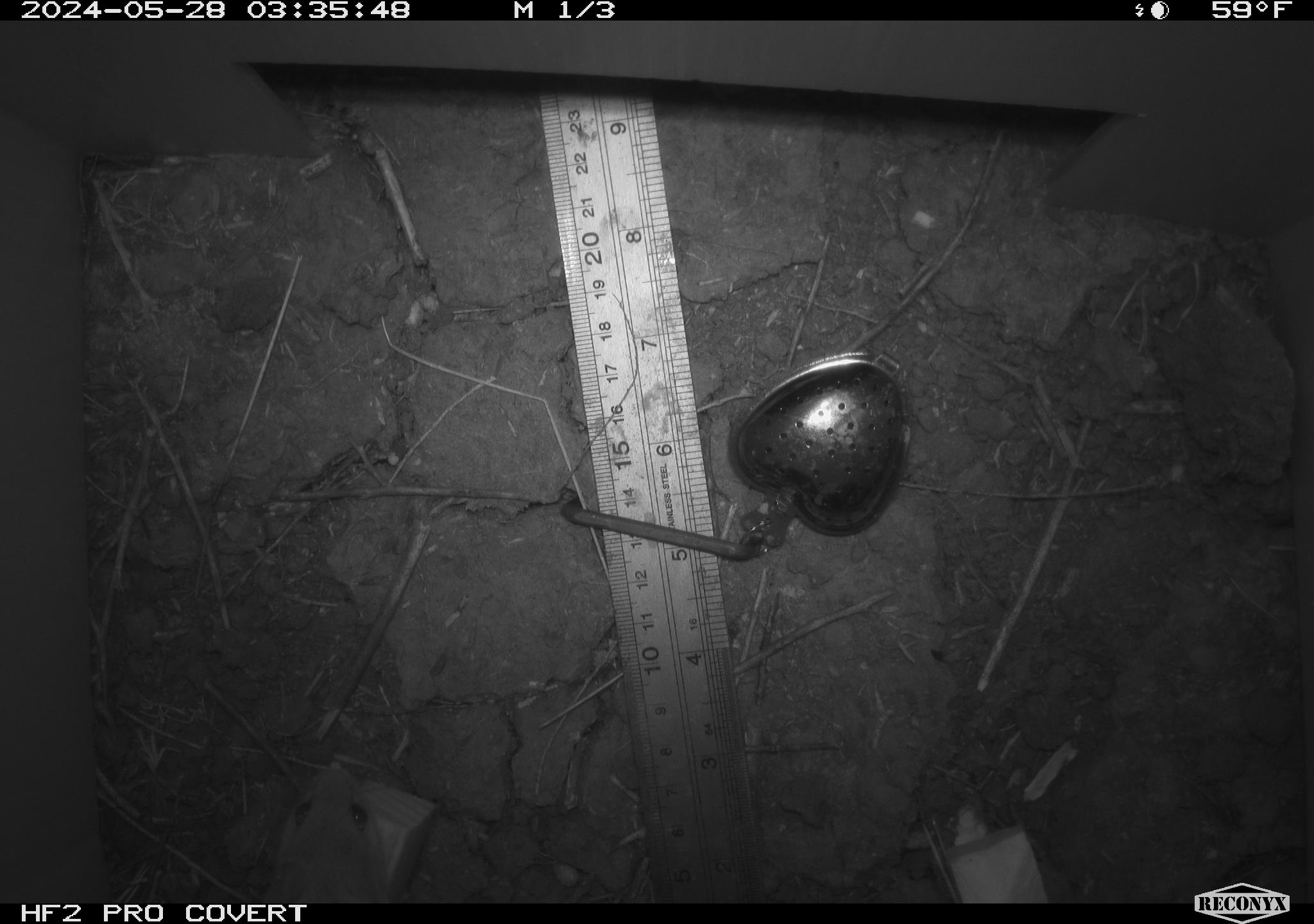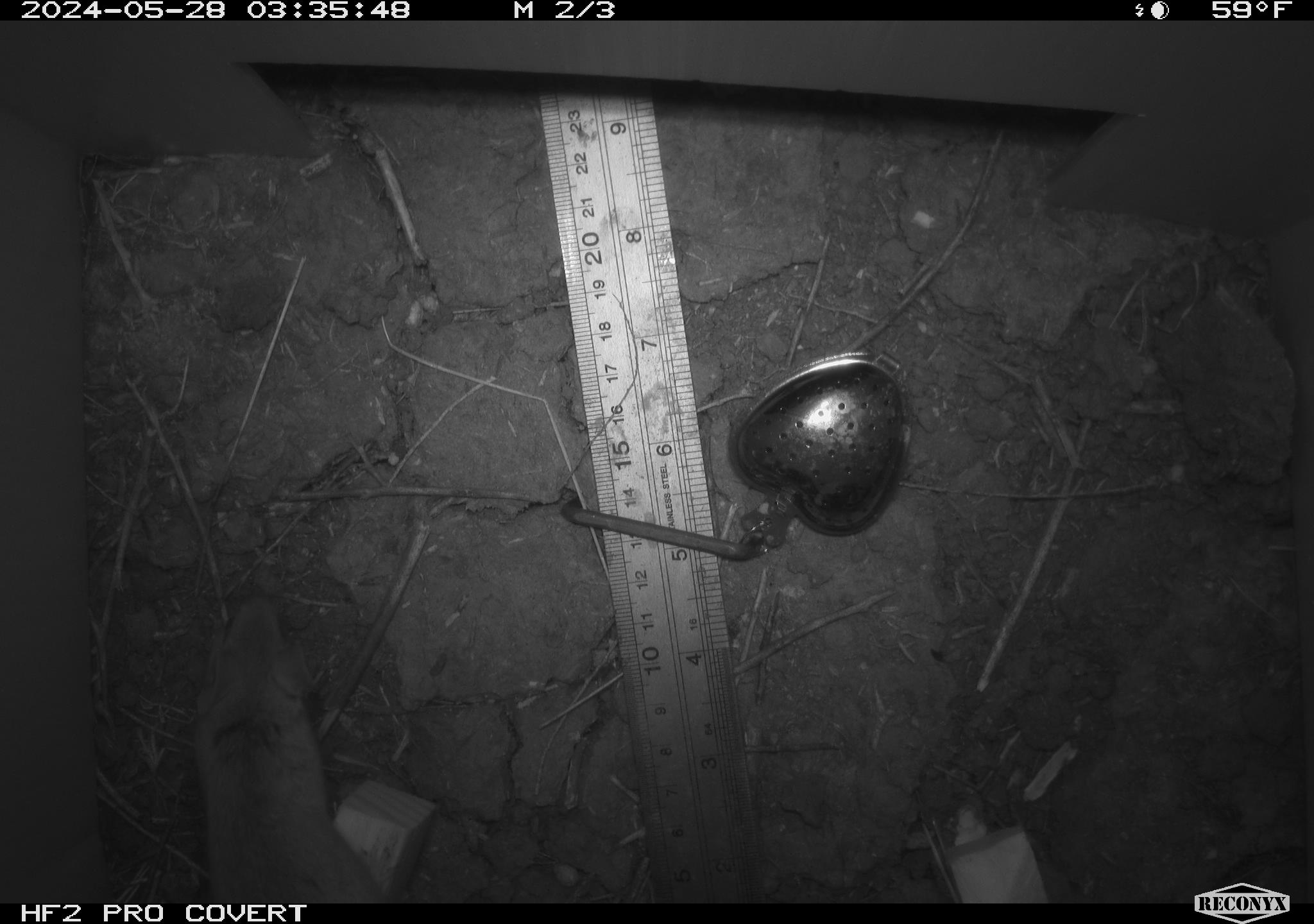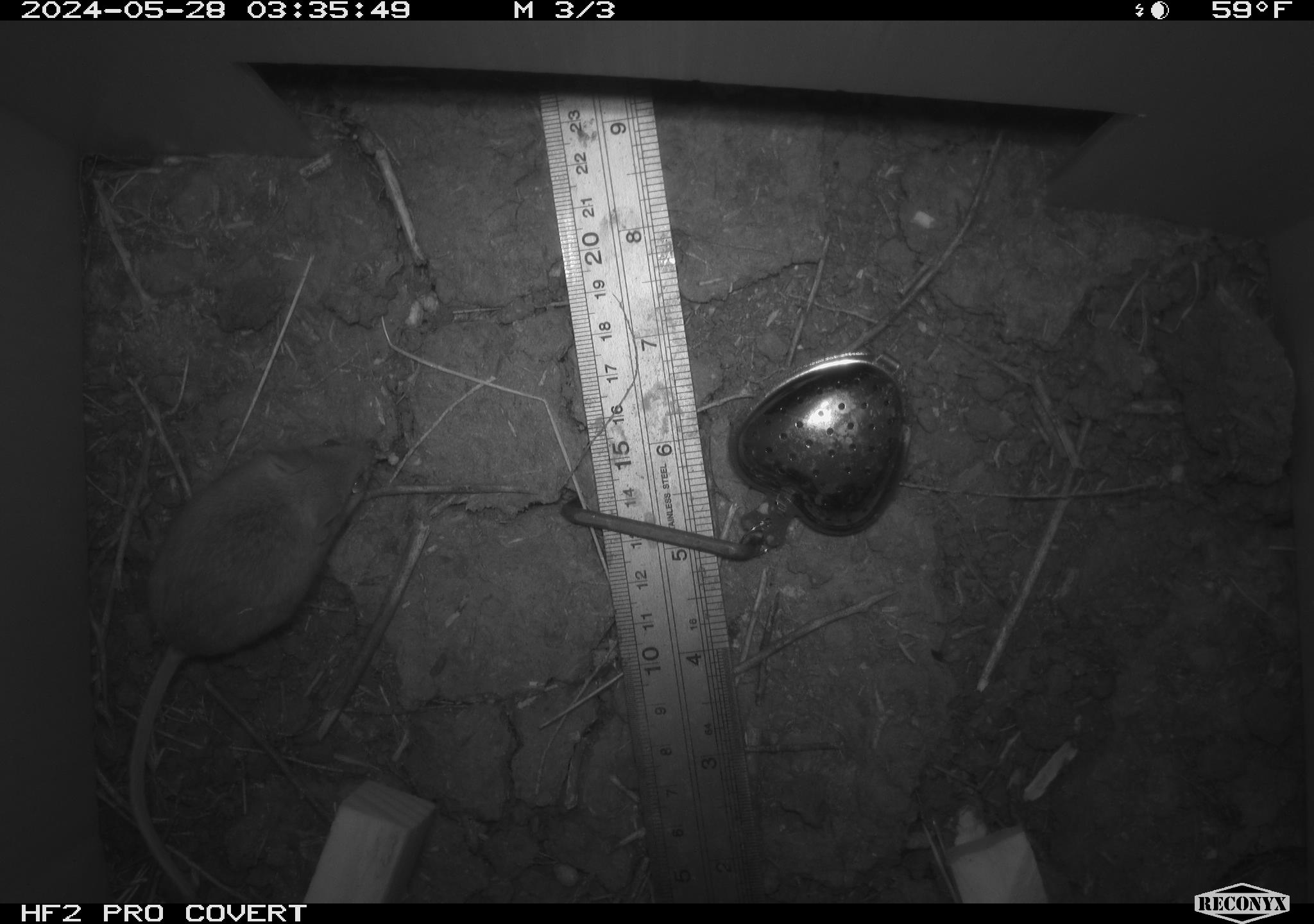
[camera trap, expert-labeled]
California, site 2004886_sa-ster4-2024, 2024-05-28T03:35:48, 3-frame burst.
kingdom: Animalia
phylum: Chordata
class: Mammalia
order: Rodentia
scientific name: Rodentia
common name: mouse species